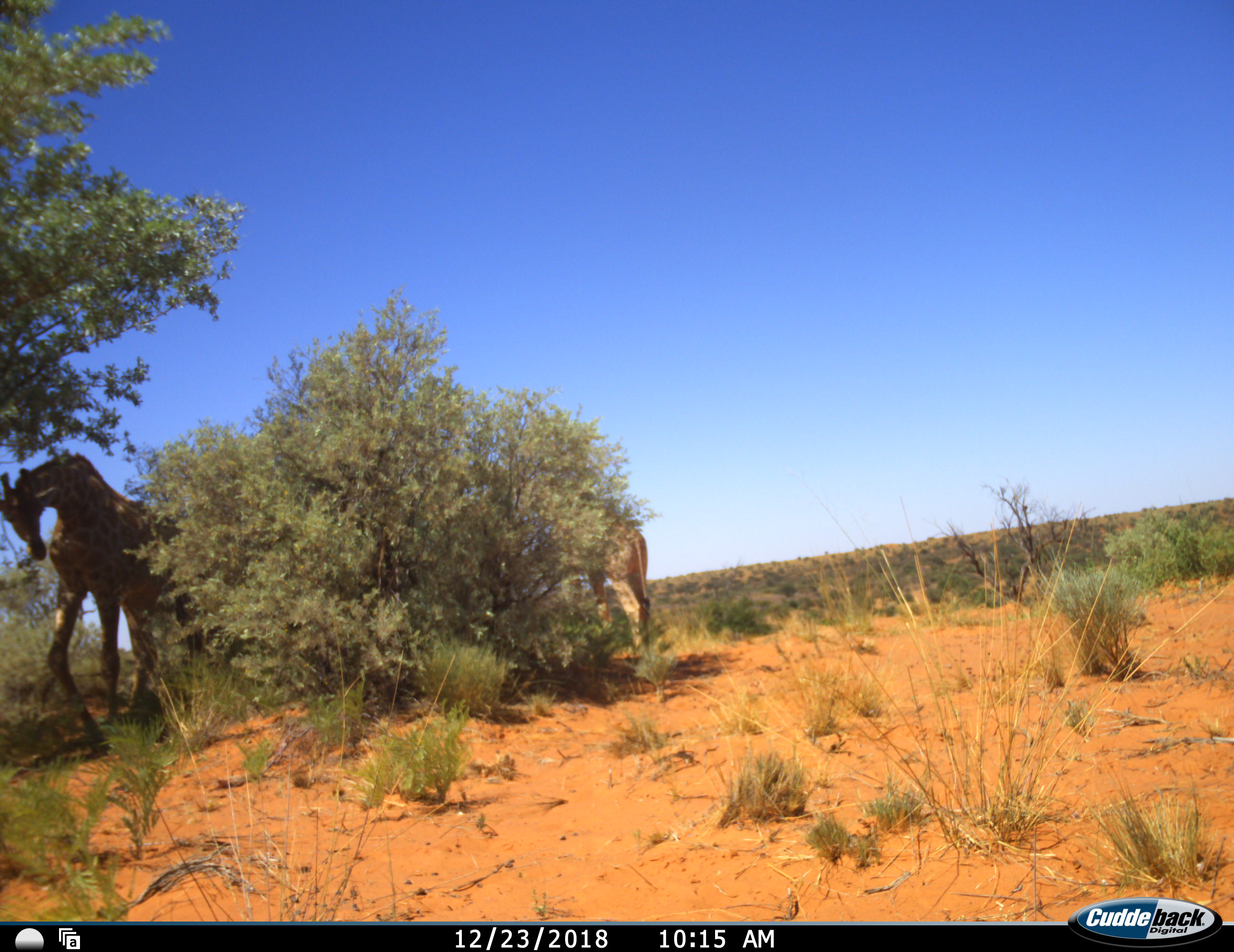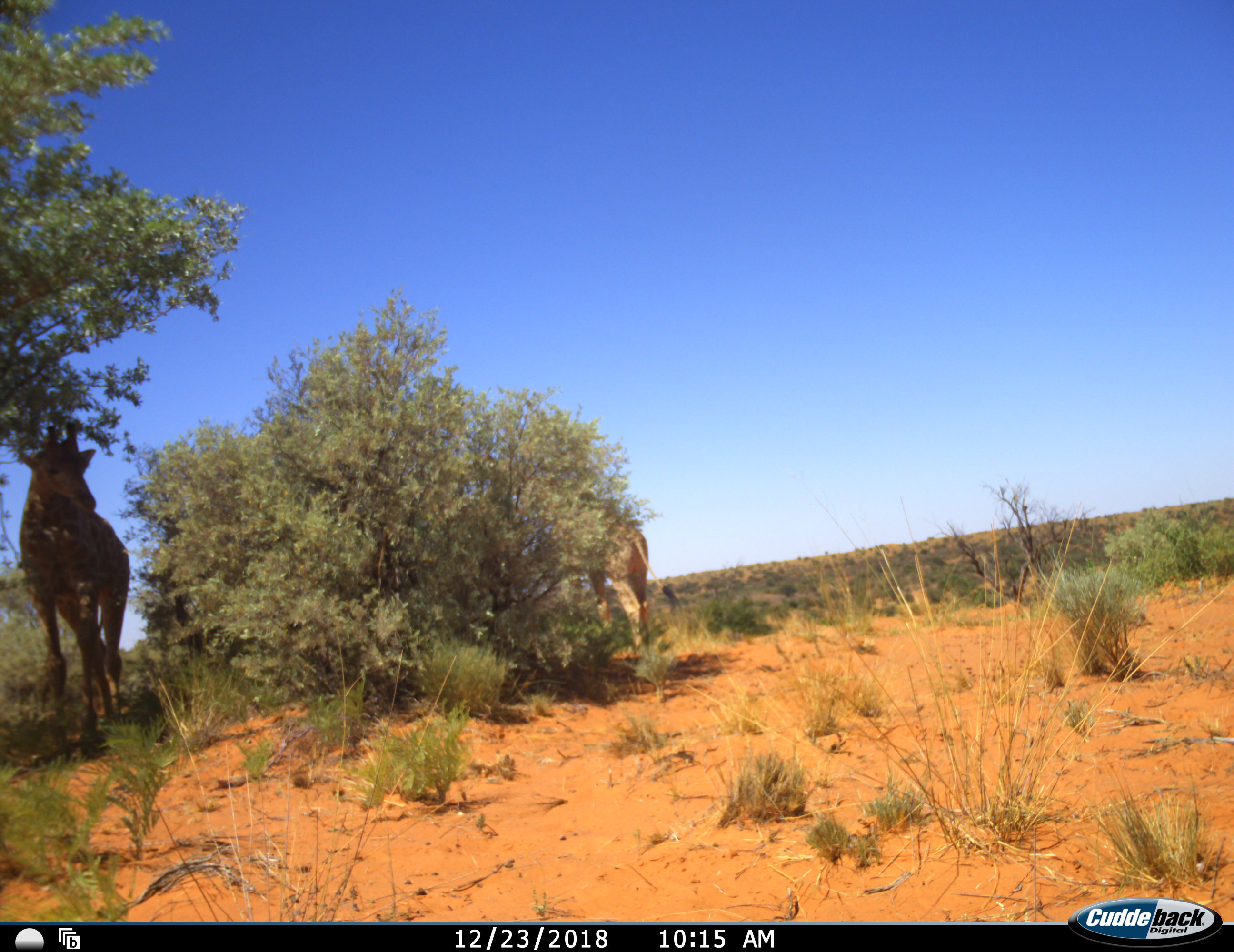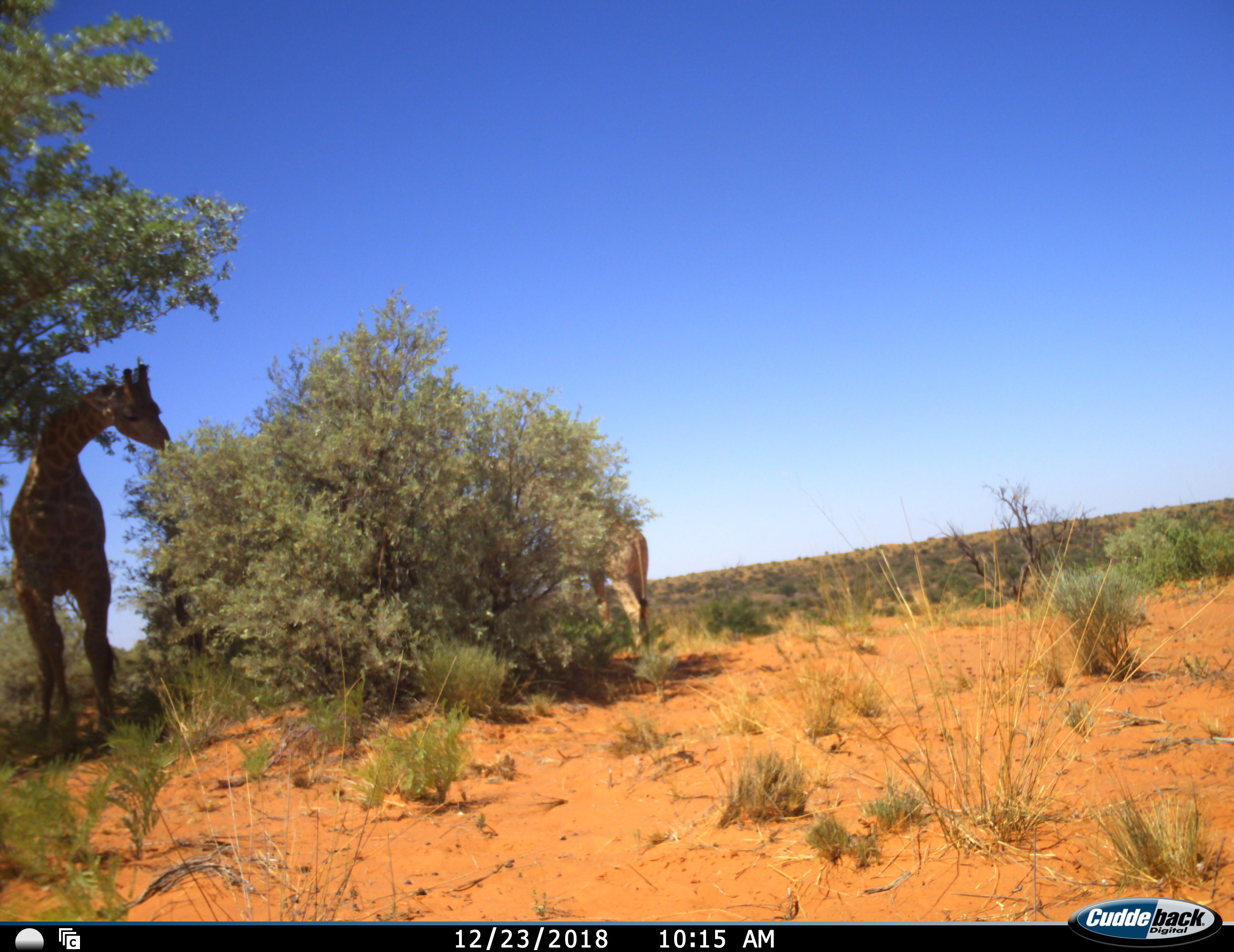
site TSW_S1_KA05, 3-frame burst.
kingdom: Animalia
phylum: Chordata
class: Mammalia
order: Artiodactyla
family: Giraffidae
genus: Giraffa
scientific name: Giraffa camelopardalis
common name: giraffe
Giraffe (Giraffa camelopardalis), count 2. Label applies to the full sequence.